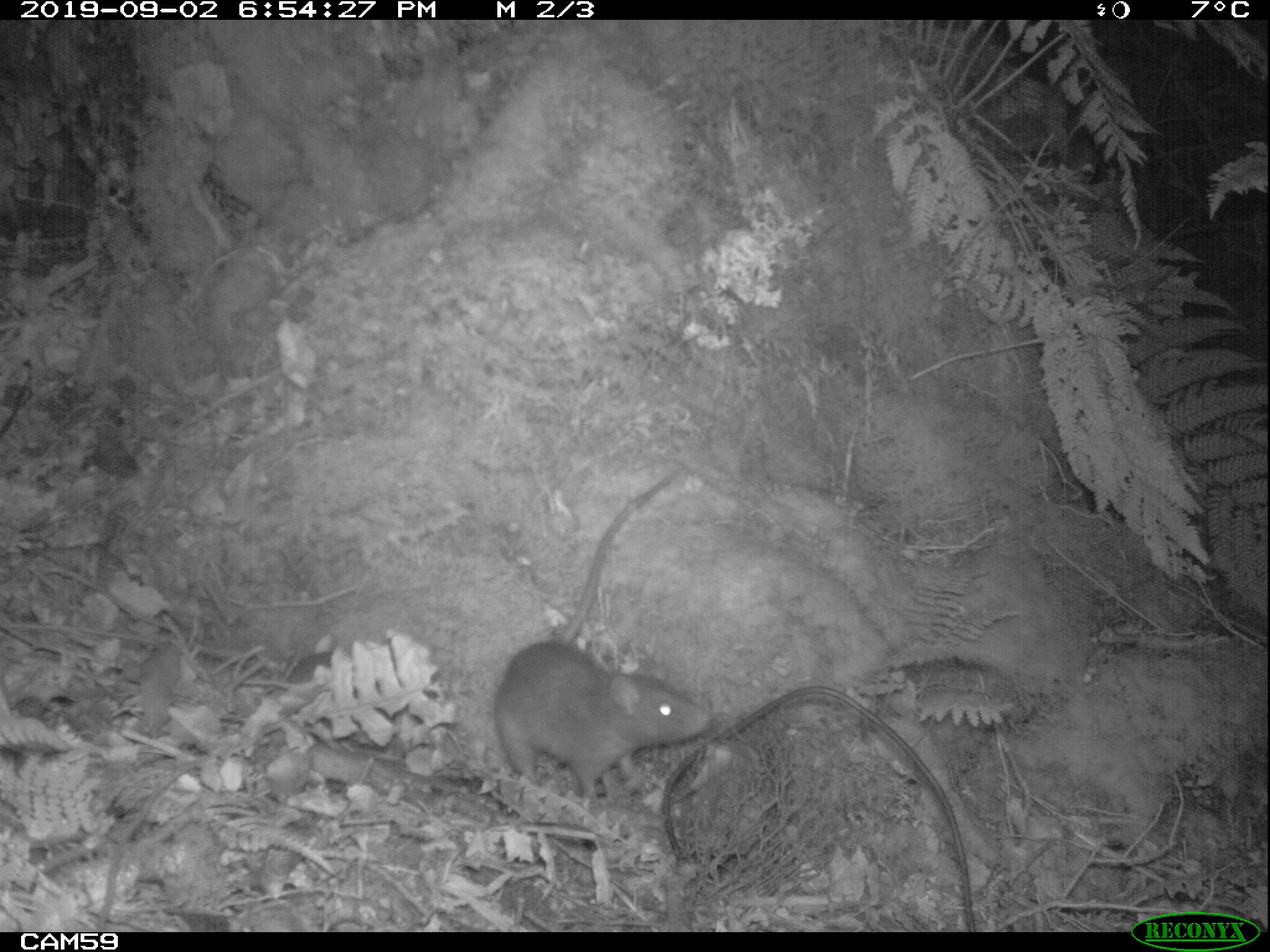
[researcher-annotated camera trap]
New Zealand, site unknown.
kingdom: Animalia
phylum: Chordata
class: Mammalia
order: Rodentia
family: Muridae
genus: Rattus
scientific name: Rattus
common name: rat